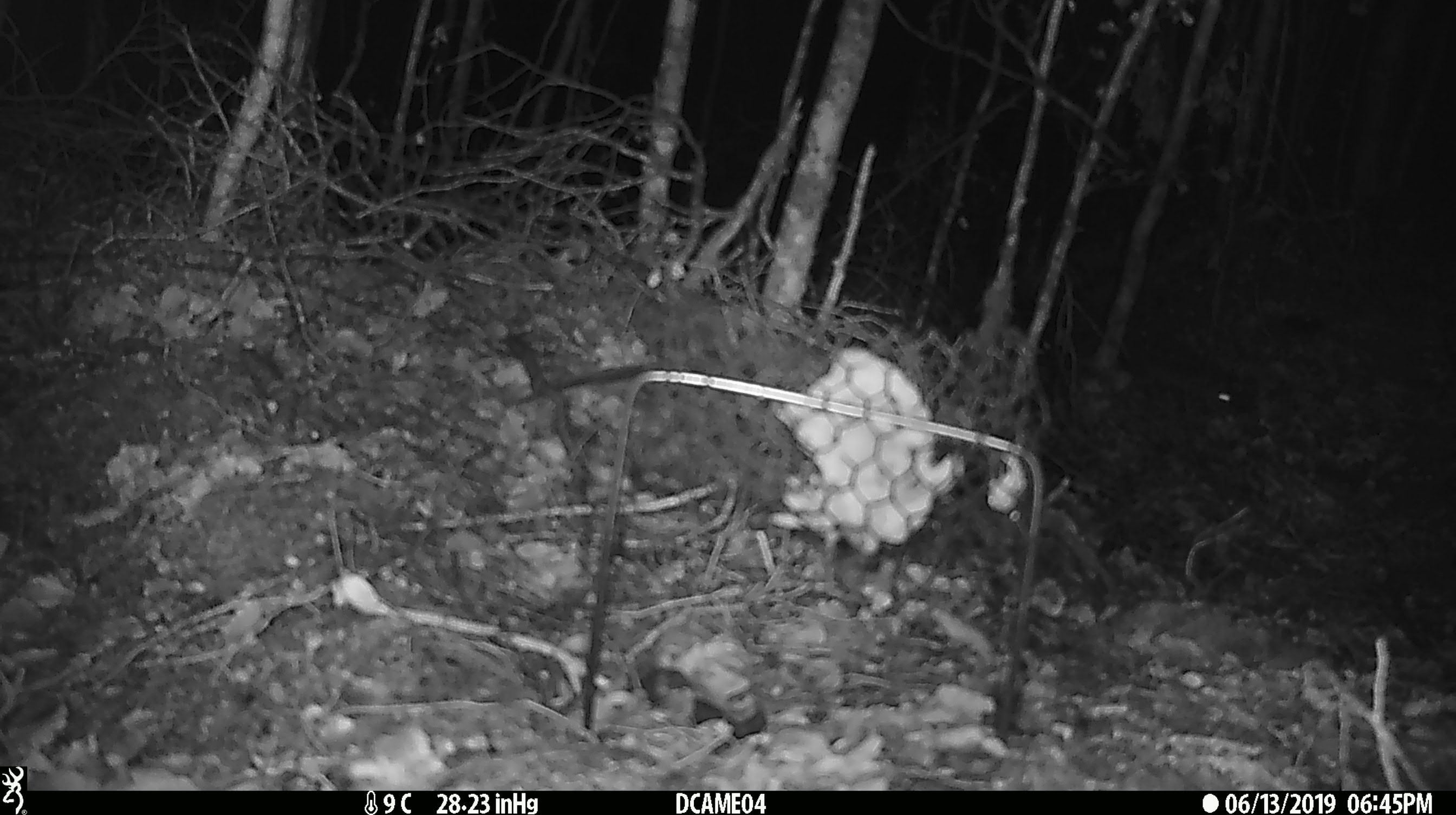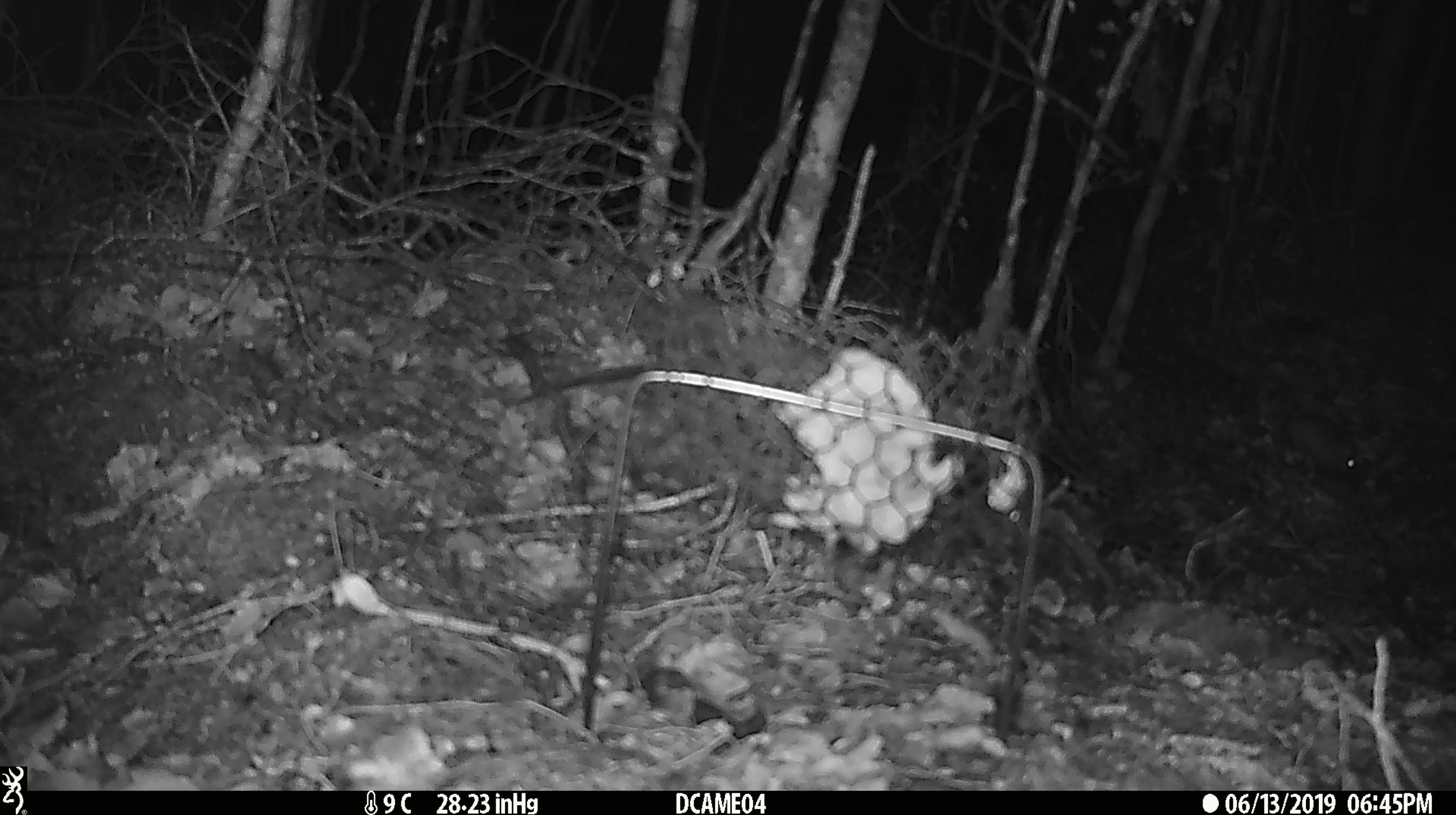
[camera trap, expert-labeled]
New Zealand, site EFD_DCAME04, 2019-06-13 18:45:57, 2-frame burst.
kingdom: Animalia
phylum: Chordata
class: Mammalia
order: Rodentia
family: Muridae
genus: Mus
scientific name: Mus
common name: mouse